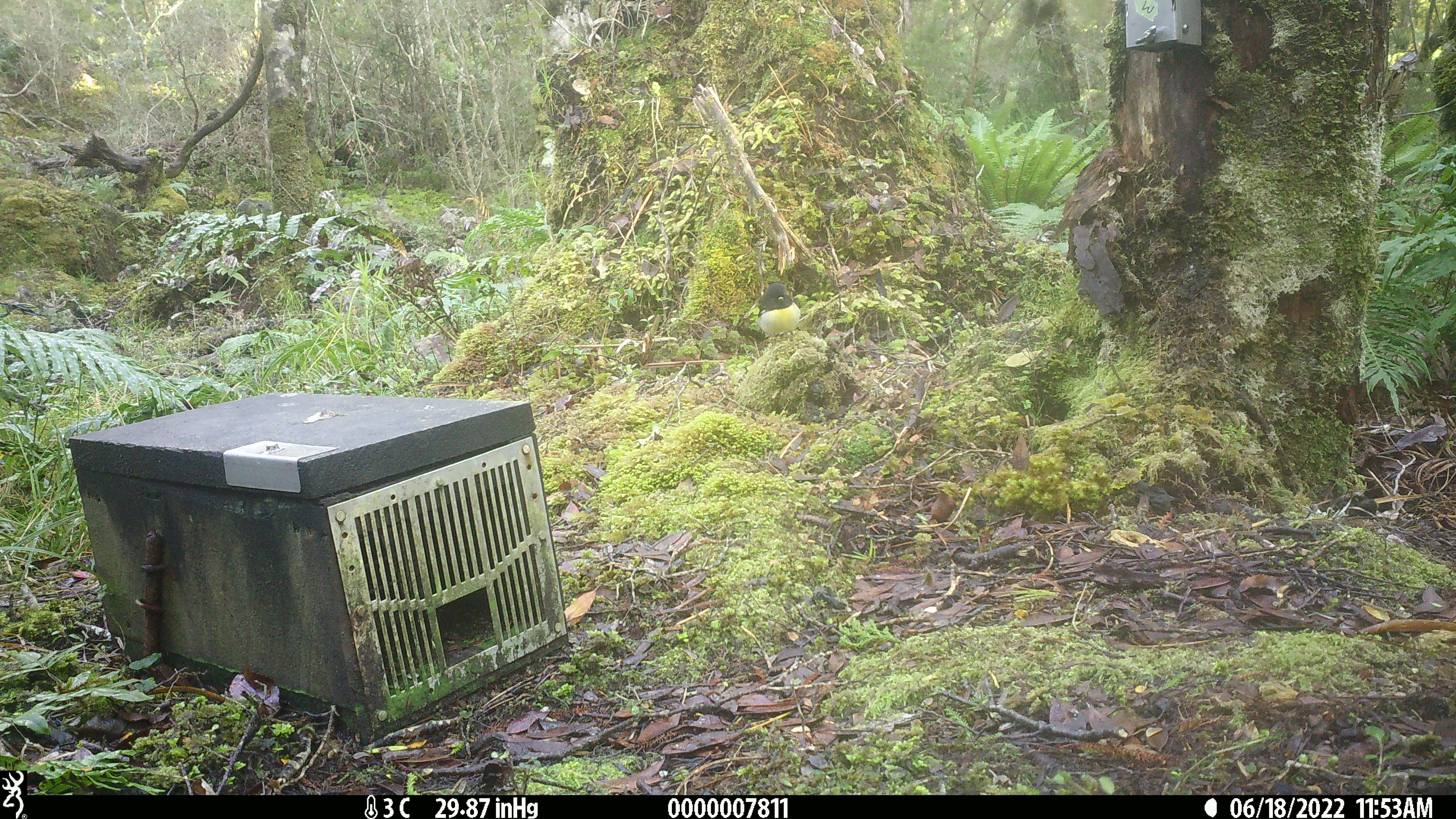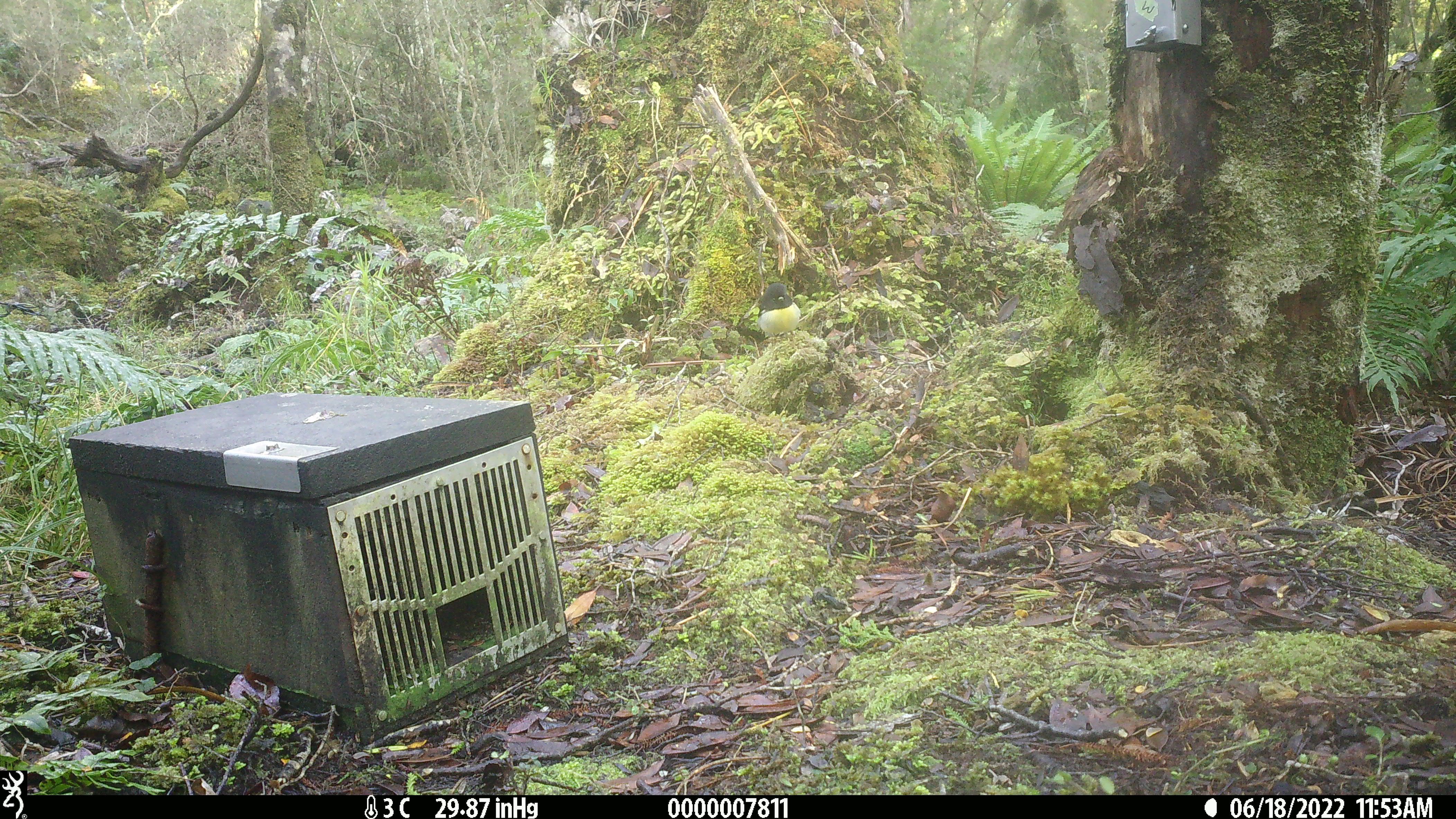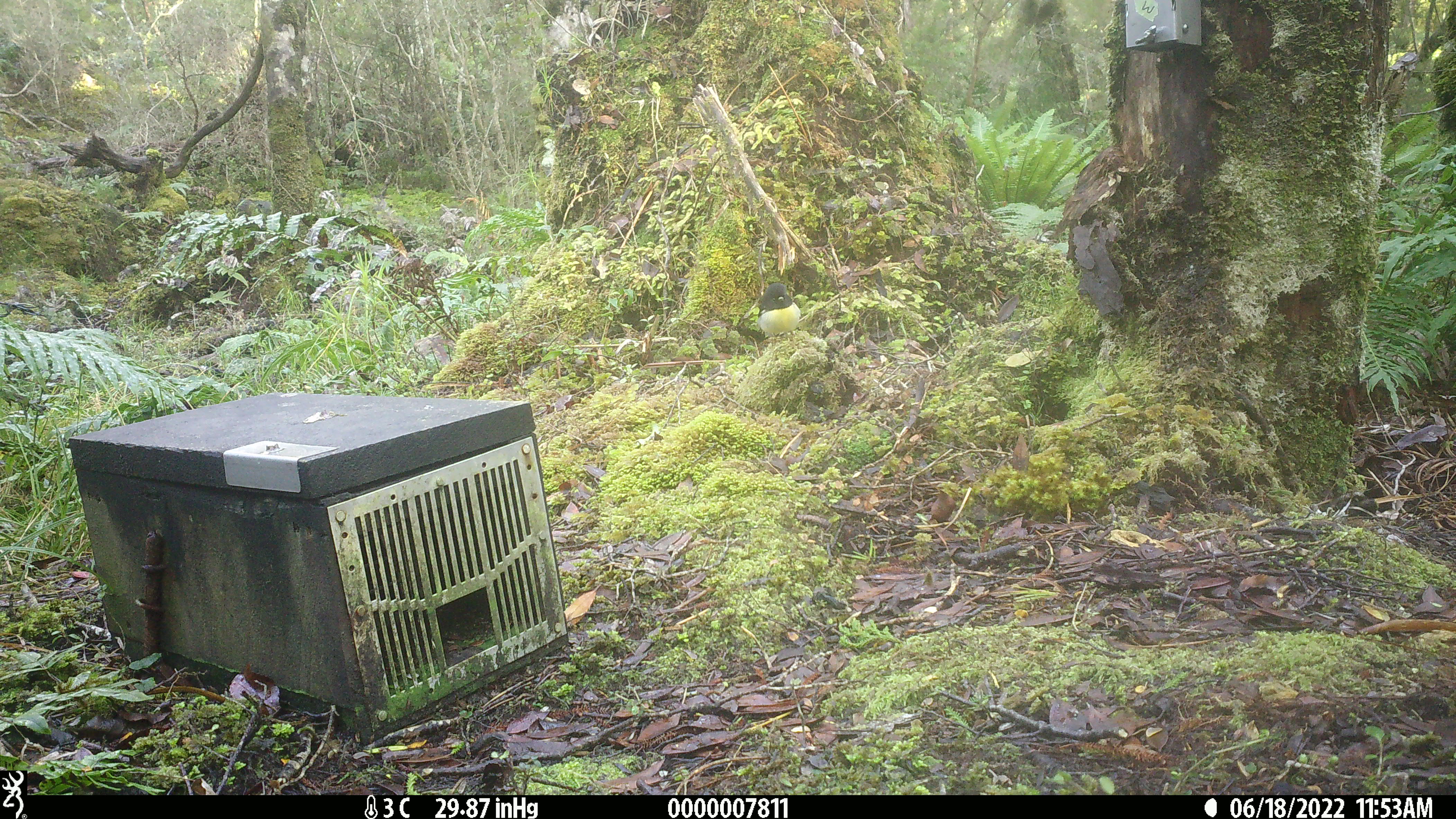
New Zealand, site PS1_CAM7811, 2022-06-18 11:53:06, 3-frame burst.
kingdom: Animalia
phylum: Chordata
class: Aves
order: Passeriformes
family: Petroicidae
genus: Petroica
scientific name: Petroica macrocephala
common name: tomtit